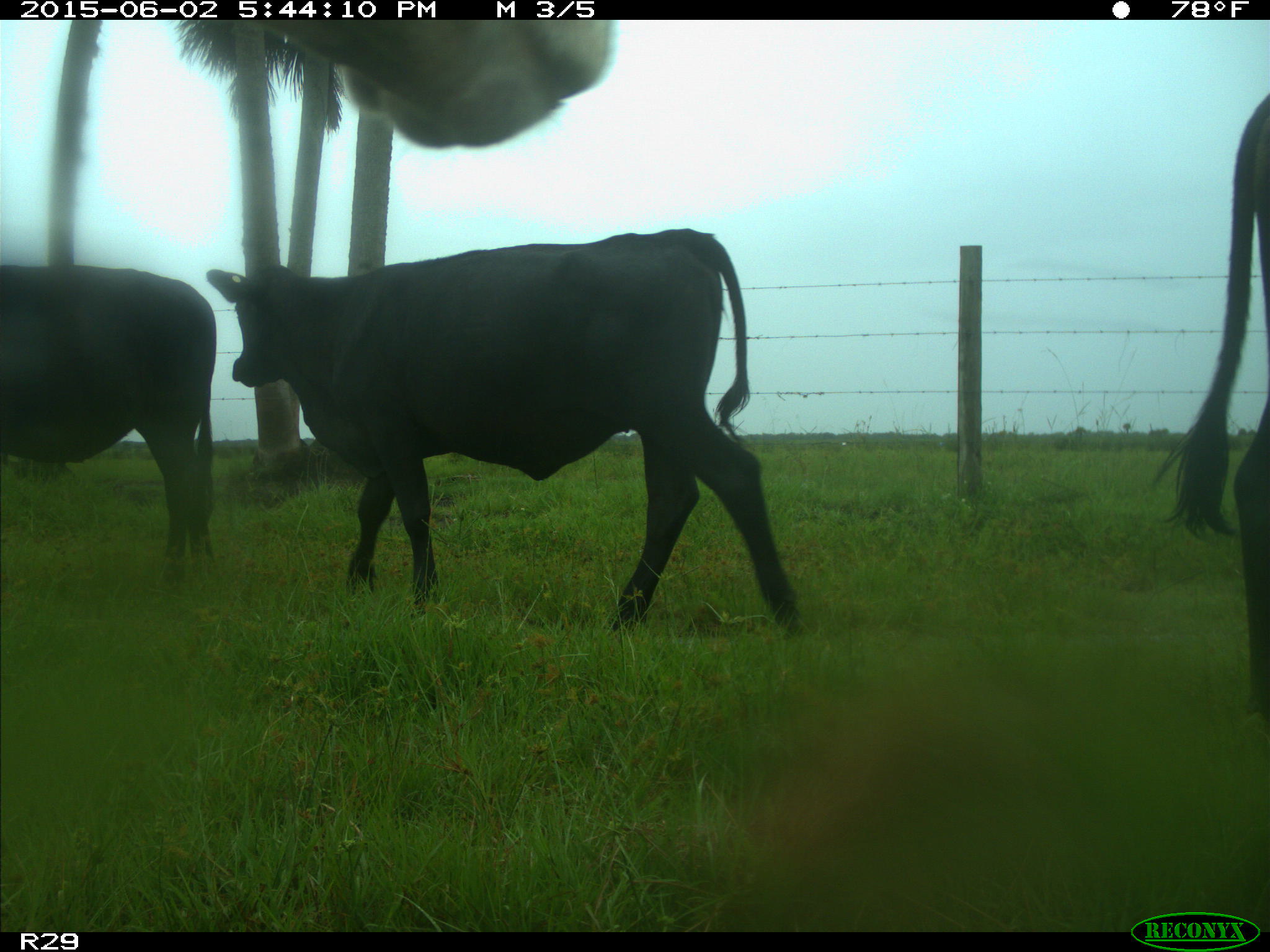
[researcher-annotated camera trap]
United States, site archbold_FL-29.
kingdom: Animalia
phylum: Chordata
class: Mammalia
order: Artiodactyla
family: Bovidae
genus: Bos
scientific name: Bos taurus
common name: domestic cow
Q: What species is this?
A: Bos taurus (domestic cow).